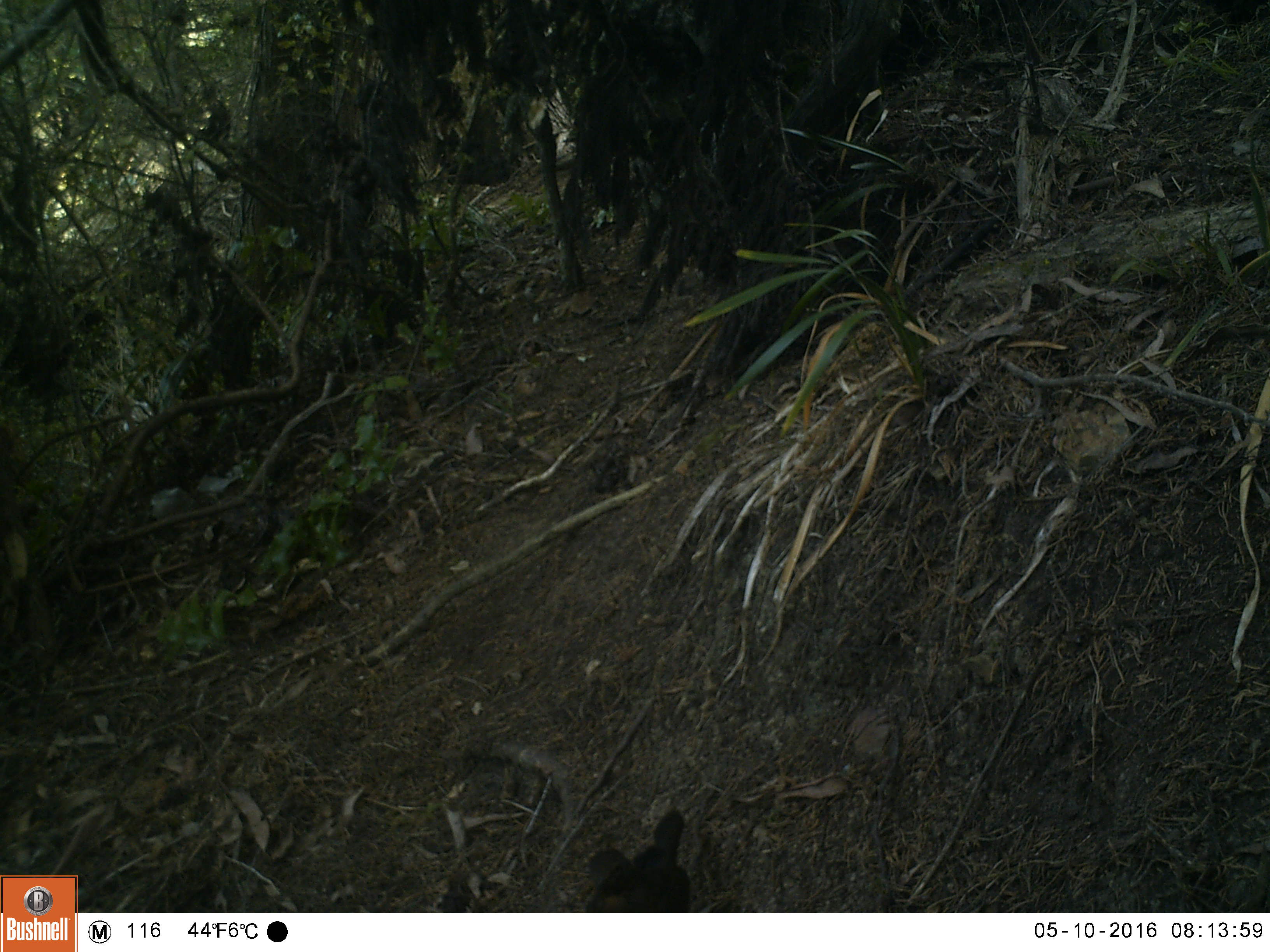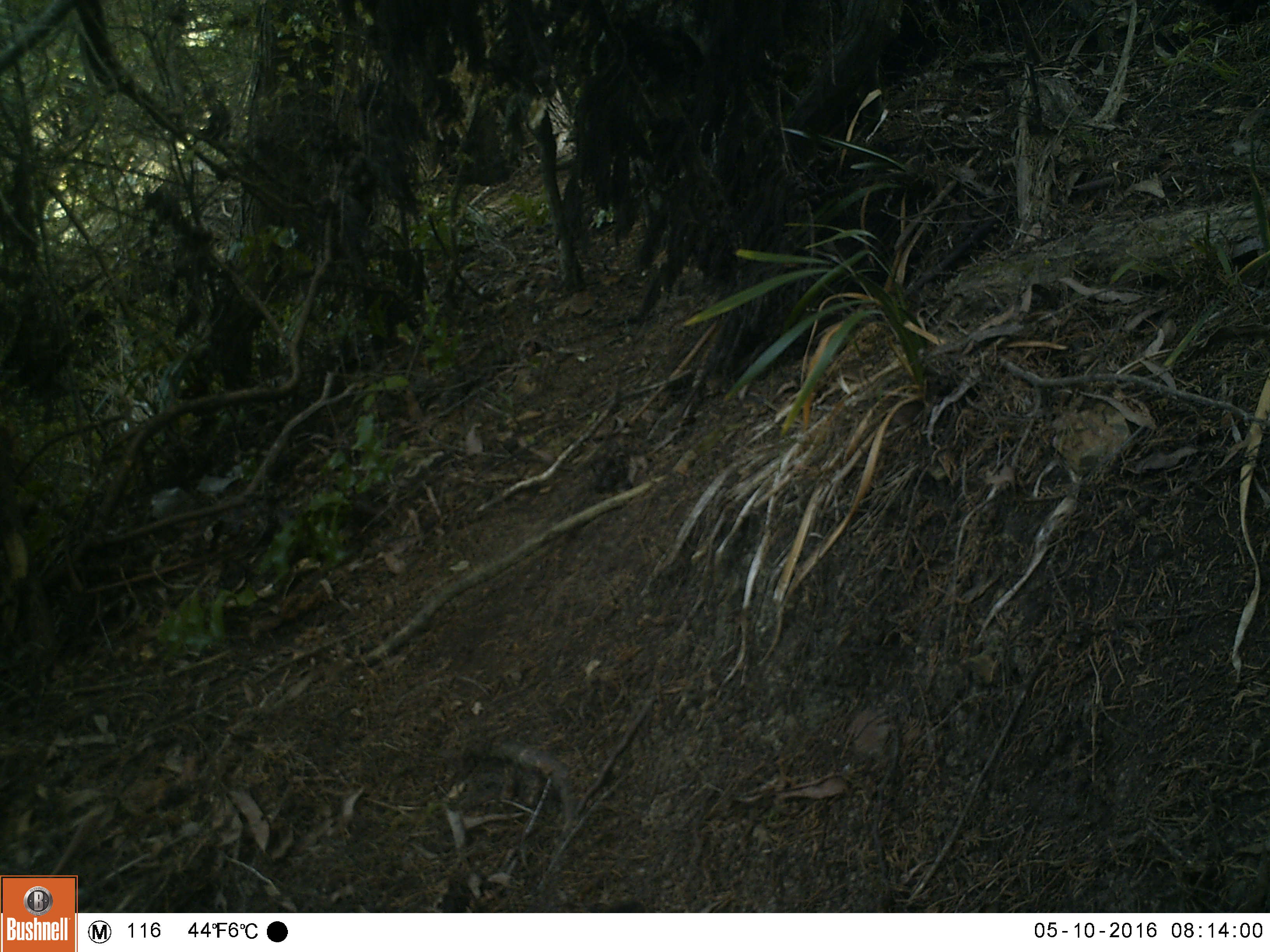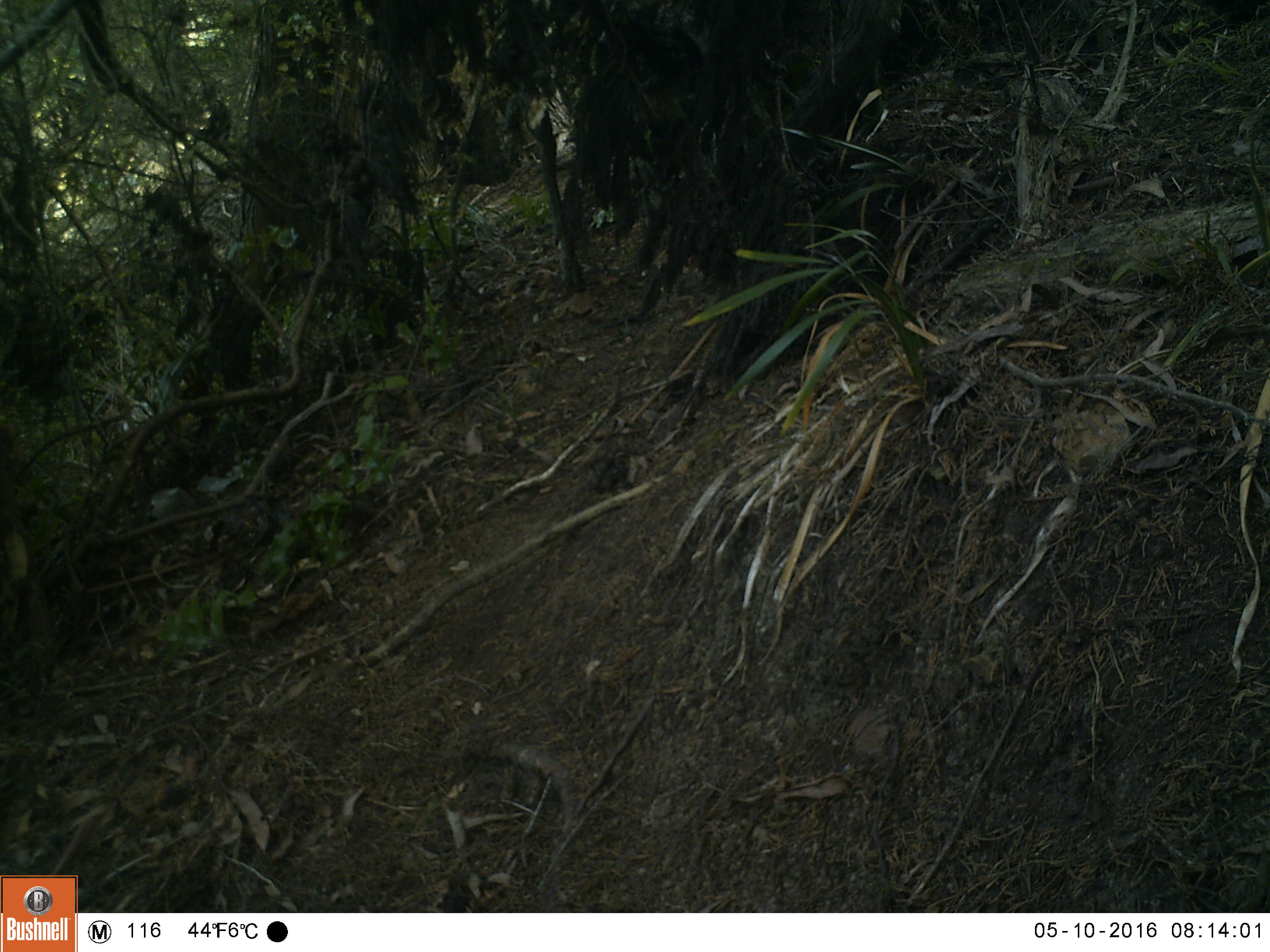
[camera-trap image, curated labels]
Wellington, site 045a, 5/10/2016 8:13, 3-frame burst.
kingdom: Animalia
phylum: Chordata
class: Aves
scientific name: Aves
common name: bird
Bird (Aves).